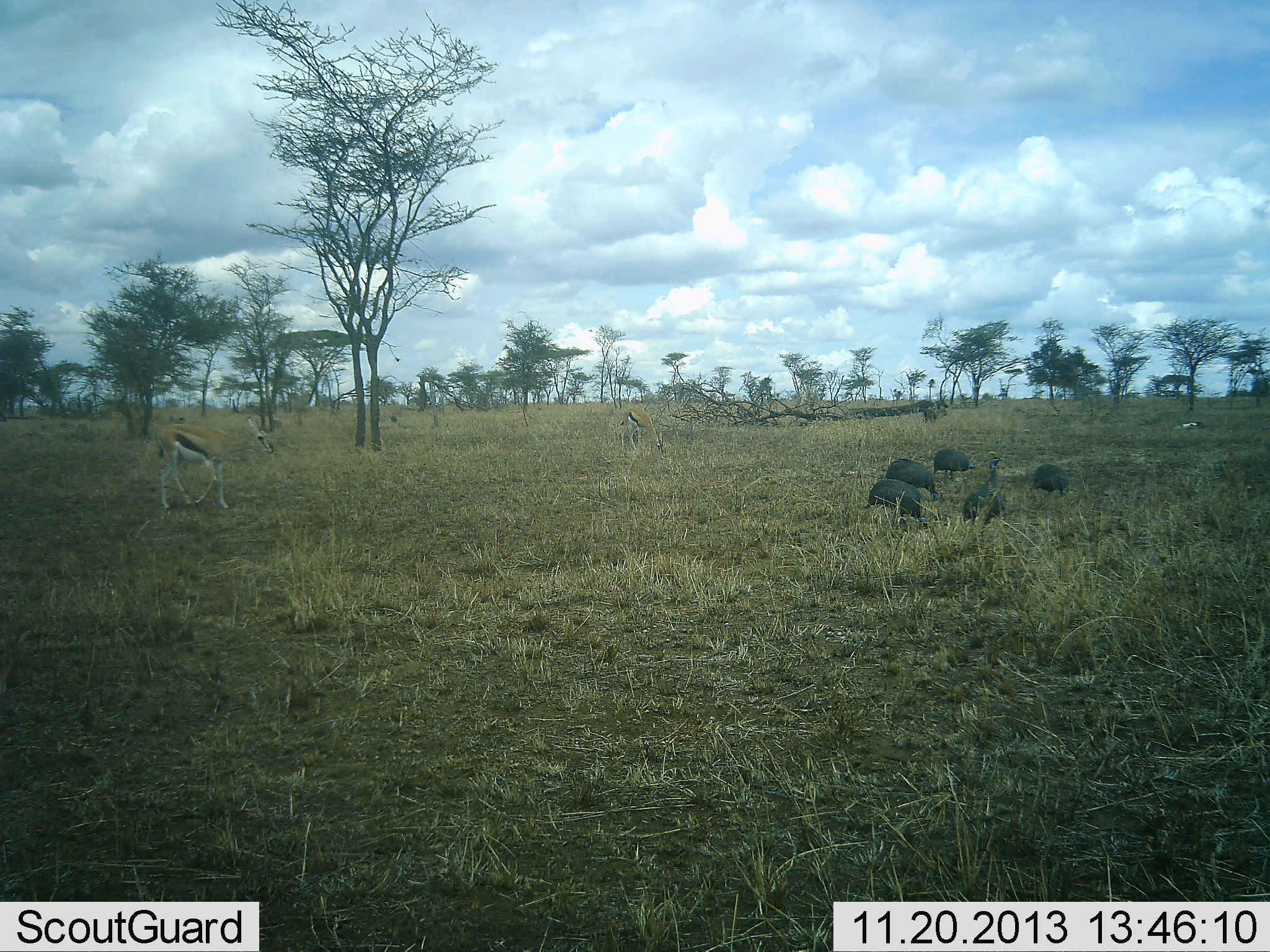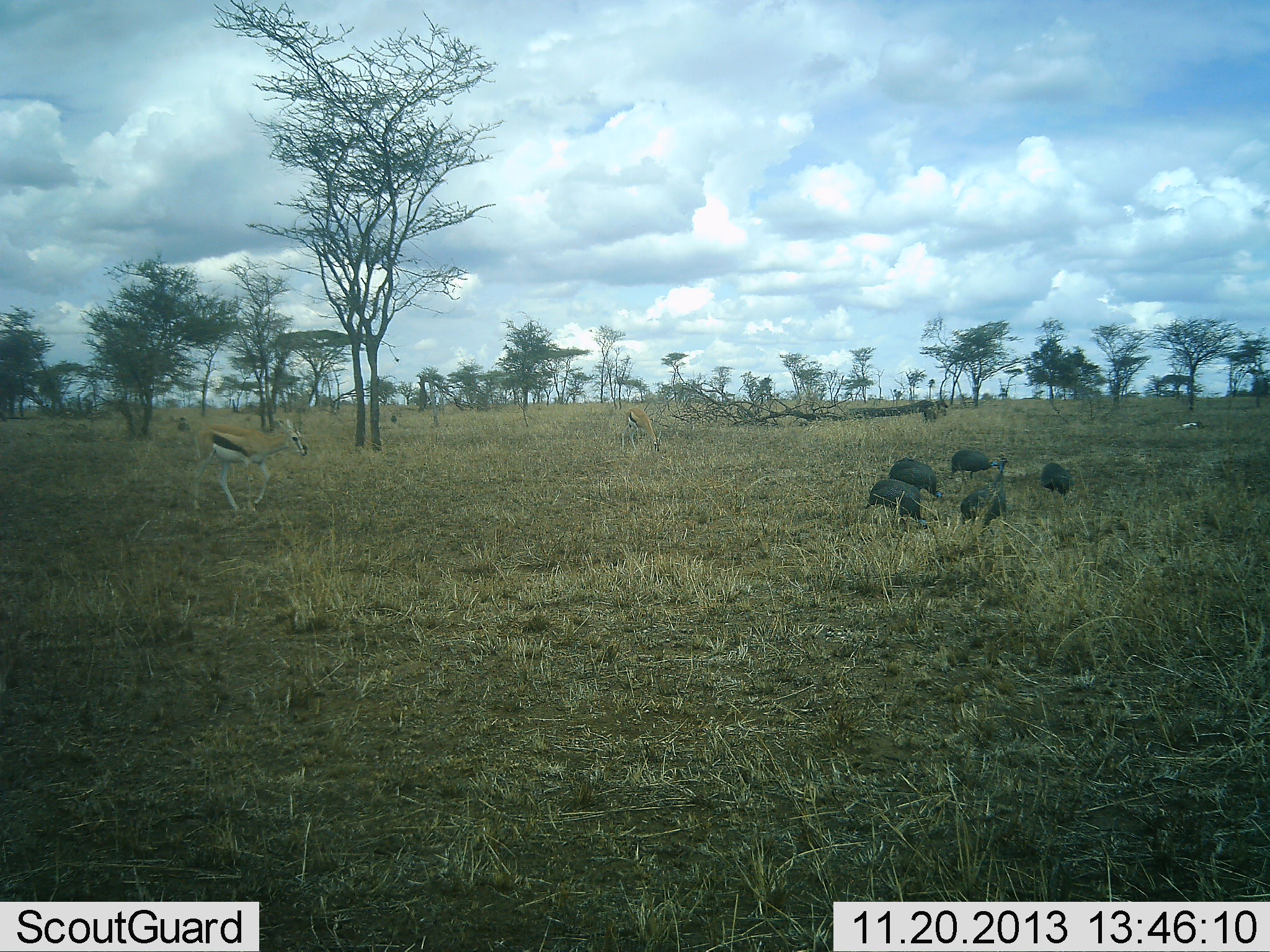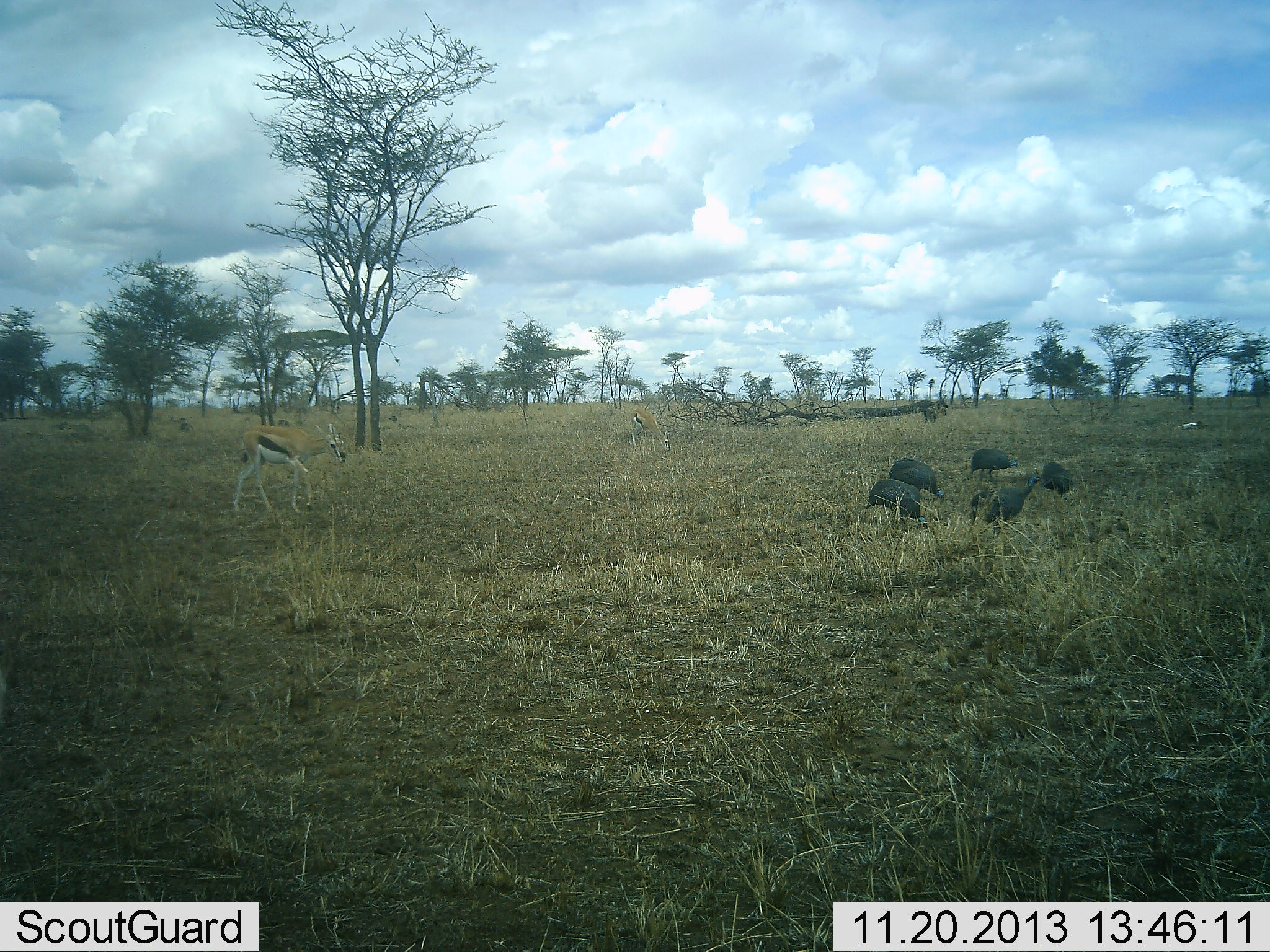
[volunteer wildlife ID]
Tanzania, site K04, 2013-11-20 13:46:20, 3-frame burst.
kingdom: Animalia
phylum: Chordata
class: Mammalia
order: Artiodactyla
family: Bovidae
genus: Eudorcas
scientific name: Eudorcas thomsonii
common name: thomson's gazelle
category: gazellethomsons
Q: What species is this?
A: Gazellethomsons (thomson's gazelle) (Eudorcas thomsonii).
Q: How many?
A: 2.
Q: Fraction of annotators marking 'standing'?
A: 10%.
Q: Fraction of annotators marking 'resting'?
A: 0%.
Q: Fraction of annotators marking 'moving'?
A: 80%.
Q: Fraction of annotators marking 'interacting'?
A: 0%.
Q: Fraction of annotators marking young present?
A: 0%.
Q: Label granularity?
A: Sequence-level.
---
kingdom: Animalia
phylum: Chordata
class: Aves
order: Galliformes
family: Numididae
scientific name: Numididae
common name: guinea fowl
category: guineafowl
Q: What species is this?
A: Guineafowl (guinea fowl) (Numididae).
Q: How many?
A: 5.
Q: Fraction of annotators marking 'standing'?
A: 20%.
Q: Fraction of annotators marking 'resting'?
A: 0%.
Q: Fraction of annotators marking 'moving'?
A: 10%.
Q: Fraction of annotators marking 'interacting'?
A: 0%.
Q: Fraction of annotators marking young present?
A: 0%.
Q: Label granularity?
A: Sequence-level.